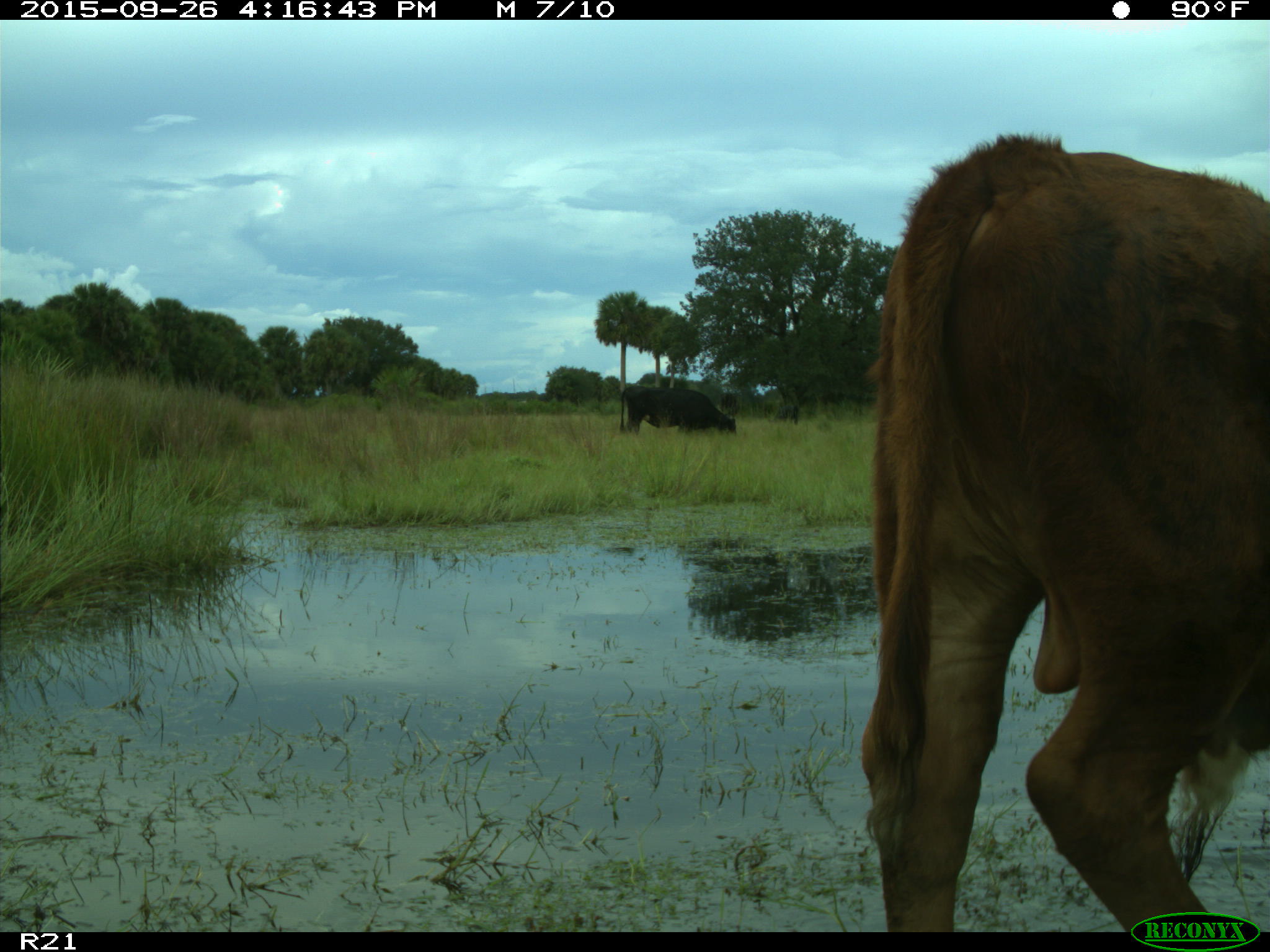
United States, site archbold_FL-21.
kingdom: Animalia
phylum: Chordata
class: Mammalia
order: Artiodactyla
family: Bovidae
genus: Bos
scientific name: Bos taurus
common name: domestic cow